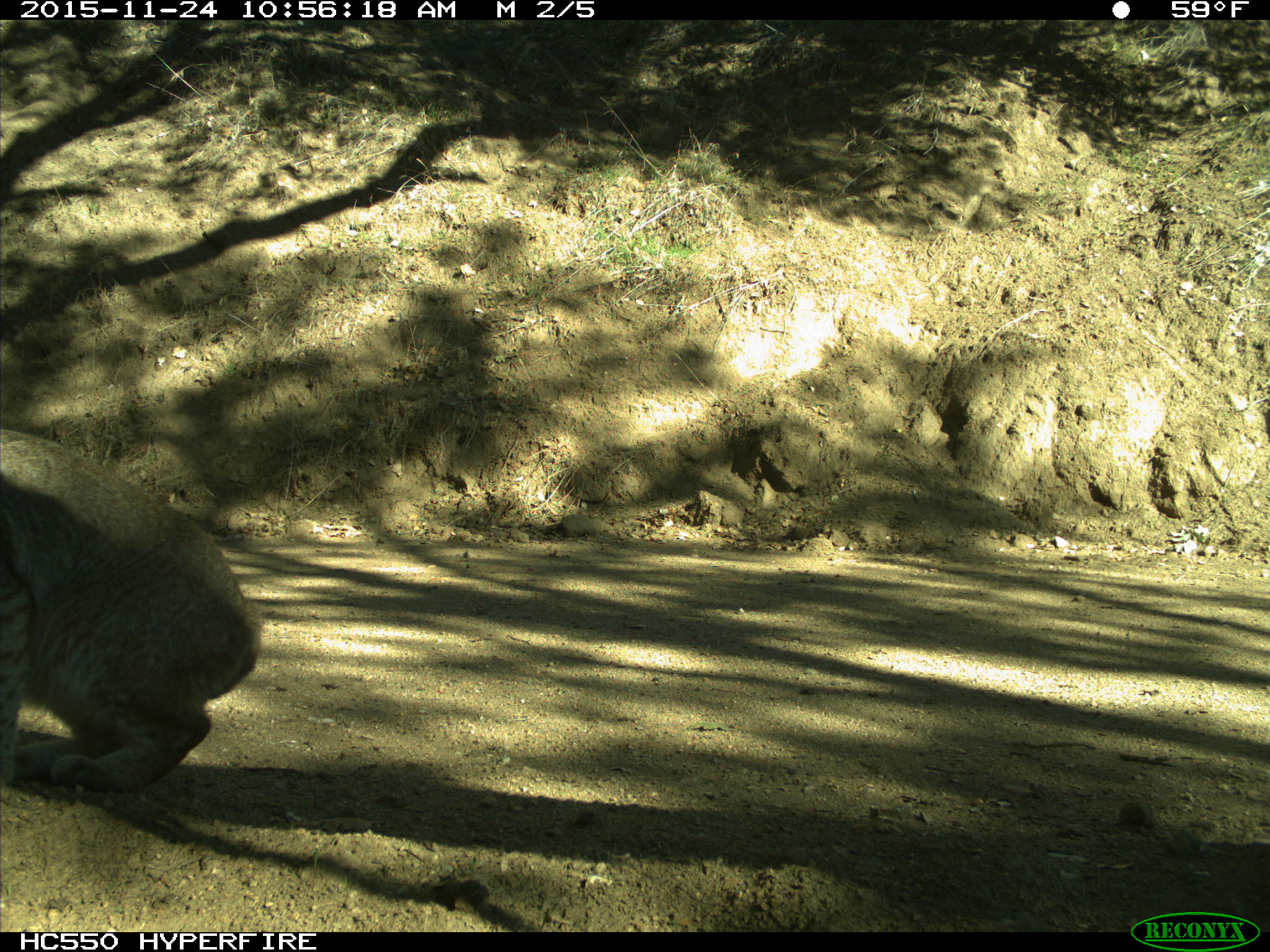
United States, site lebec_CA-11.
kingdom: Animalia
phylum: Chordata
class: Mammalia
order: Carnivora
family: Felidae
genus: Lynx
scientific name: Lynx rufus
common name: bobcat